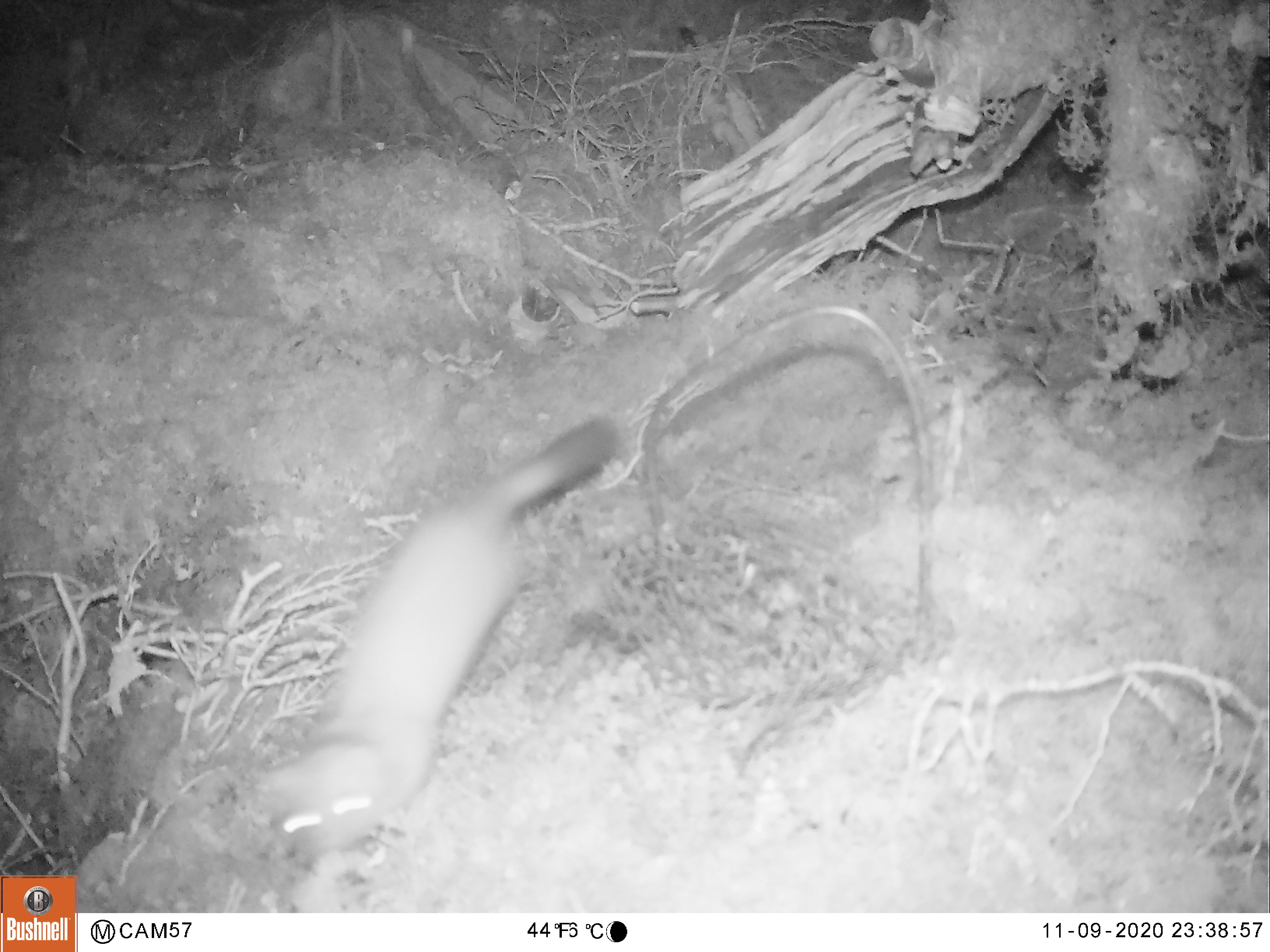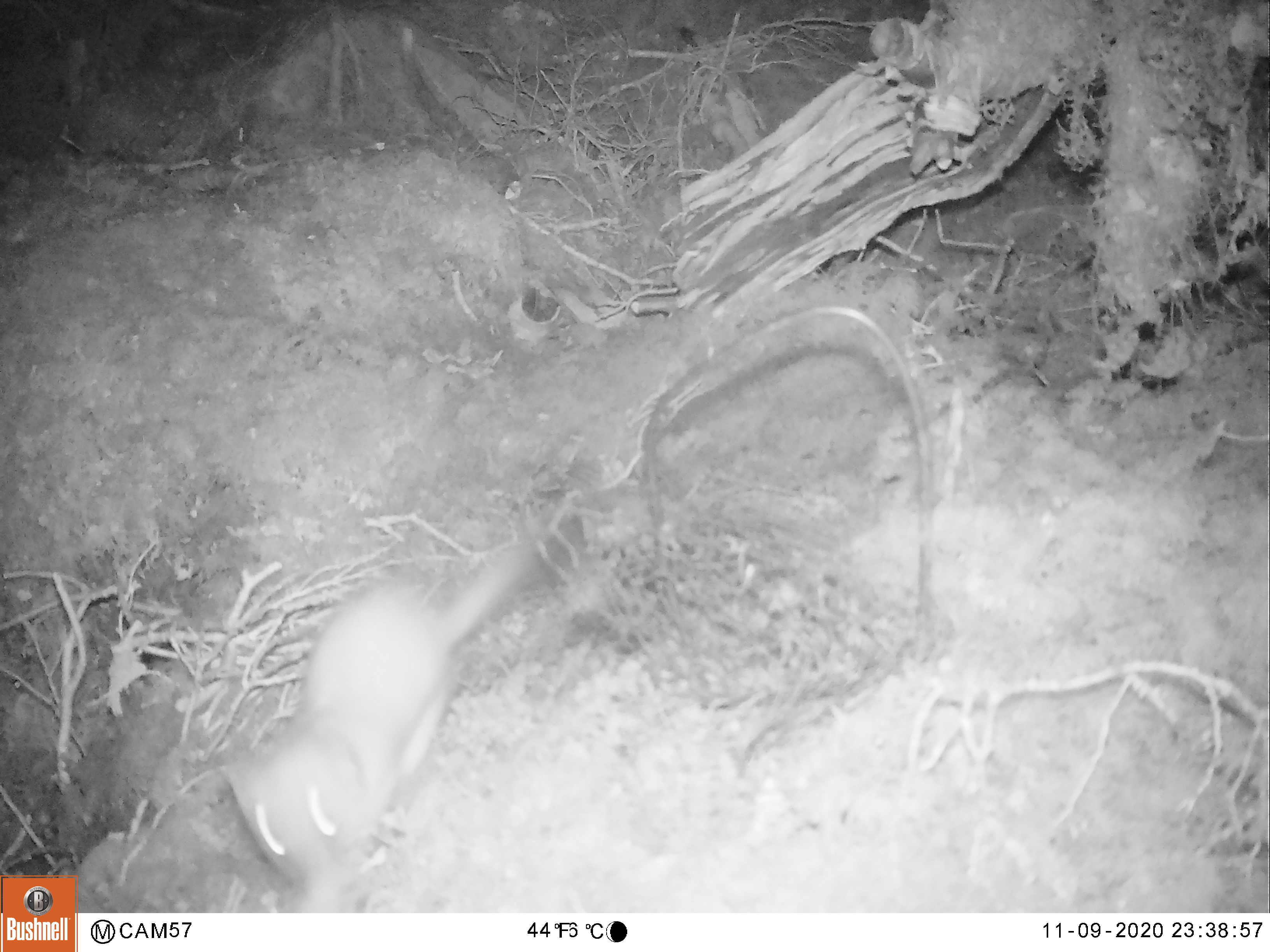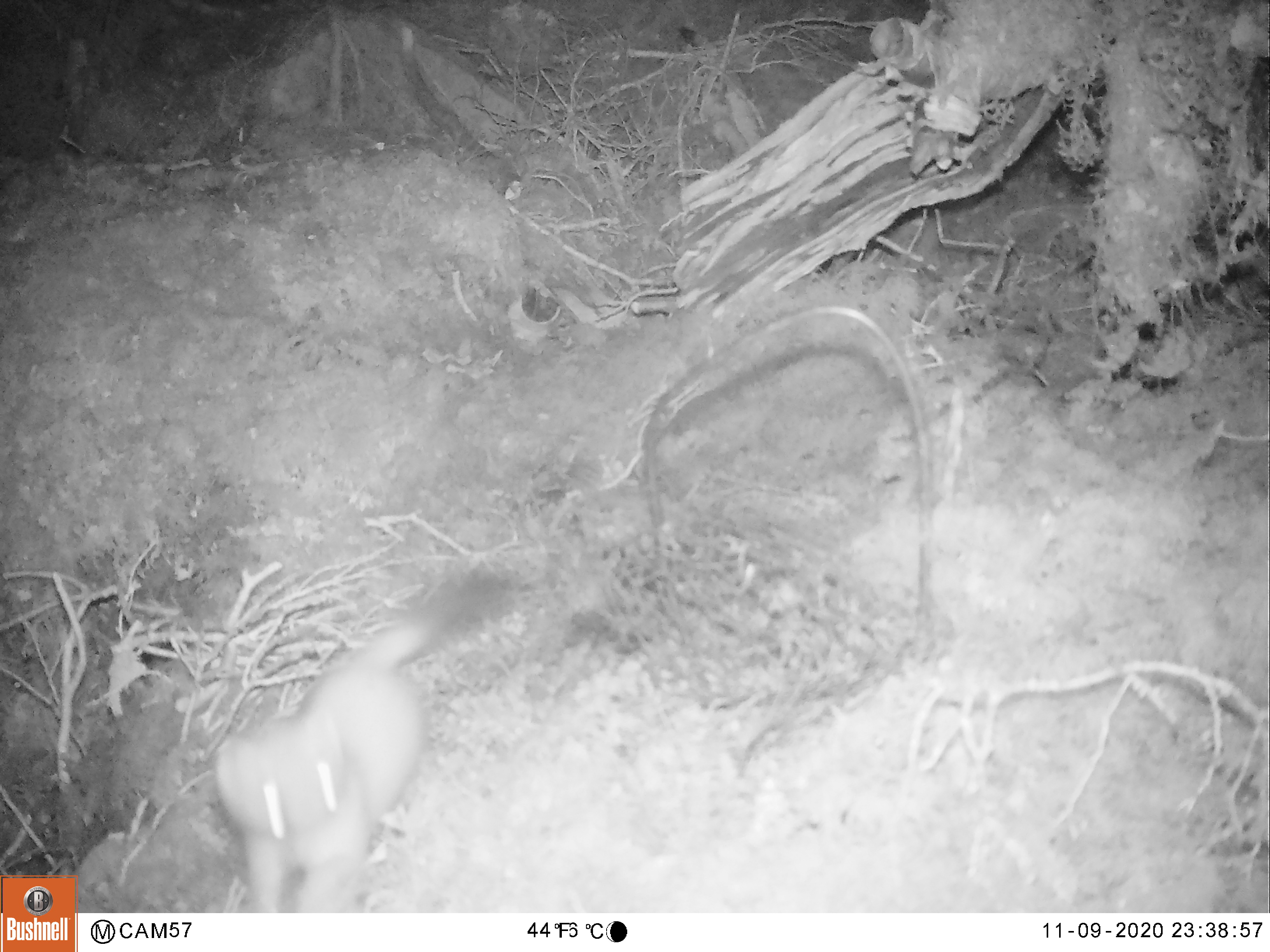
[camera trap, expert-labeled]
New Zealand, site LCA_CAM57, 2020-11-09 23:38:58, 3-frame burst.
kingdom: Animalia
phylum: Chordata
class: Mammalia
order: Carnivora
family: Mustelidae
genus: Mustela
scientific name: Mustela erminea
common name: stoat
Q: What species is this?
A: Stoat (Mustela erminea).